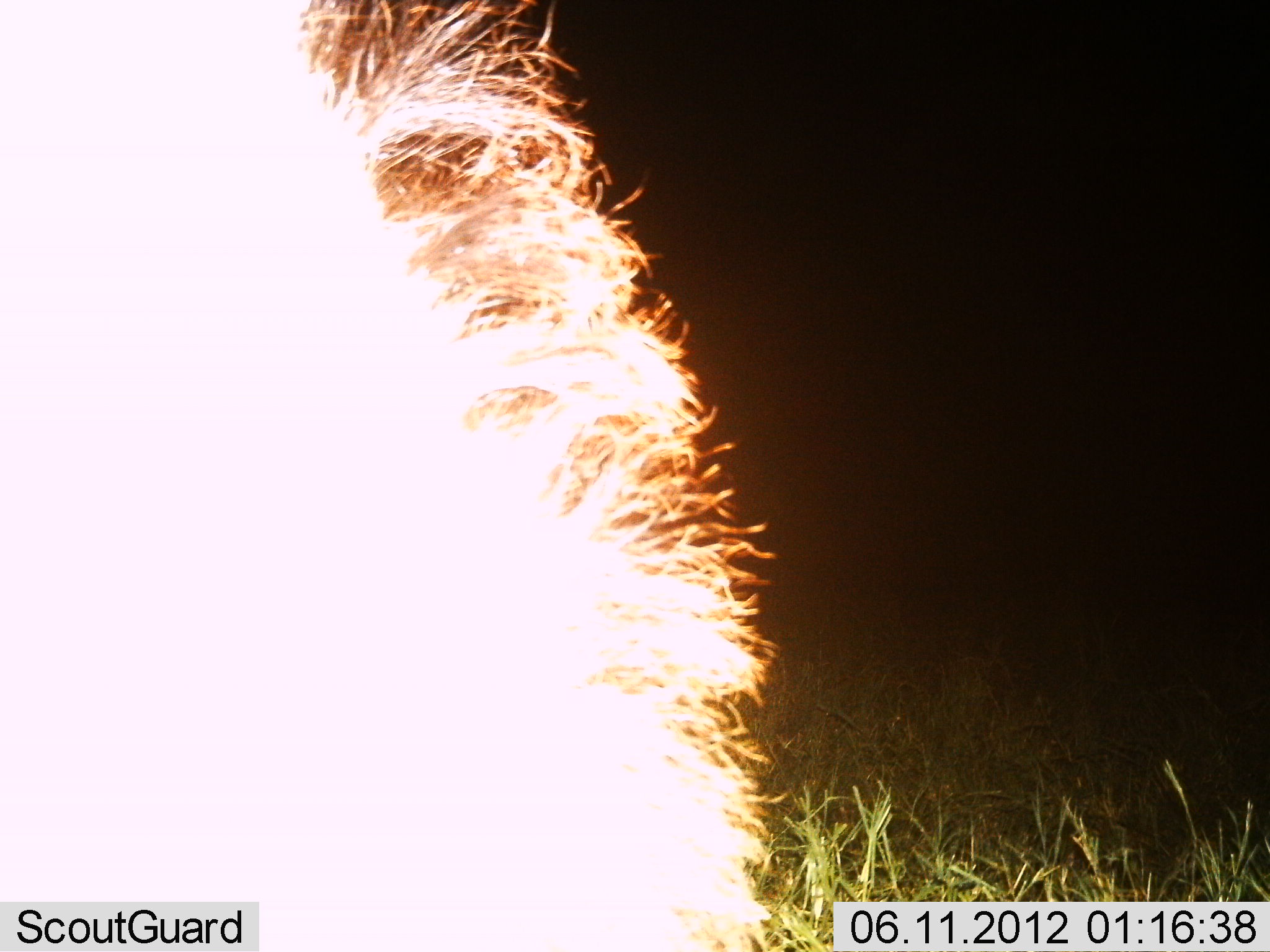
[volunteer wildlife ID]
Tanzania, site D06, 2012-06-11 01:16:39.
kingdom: Animalia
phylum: Chordata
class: Mammalia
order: Perissodactyla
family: Equidae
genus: Equus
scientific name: Equus quagga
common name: plains zebra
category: zebra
Zebra (plains zebra) (Equus quagga), count 1. Behavior (volunteer vote fractions): standing 40%, resting 0%, moving 0%, interacting 0%. Young present (vote fraction): 0%. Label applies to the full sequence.